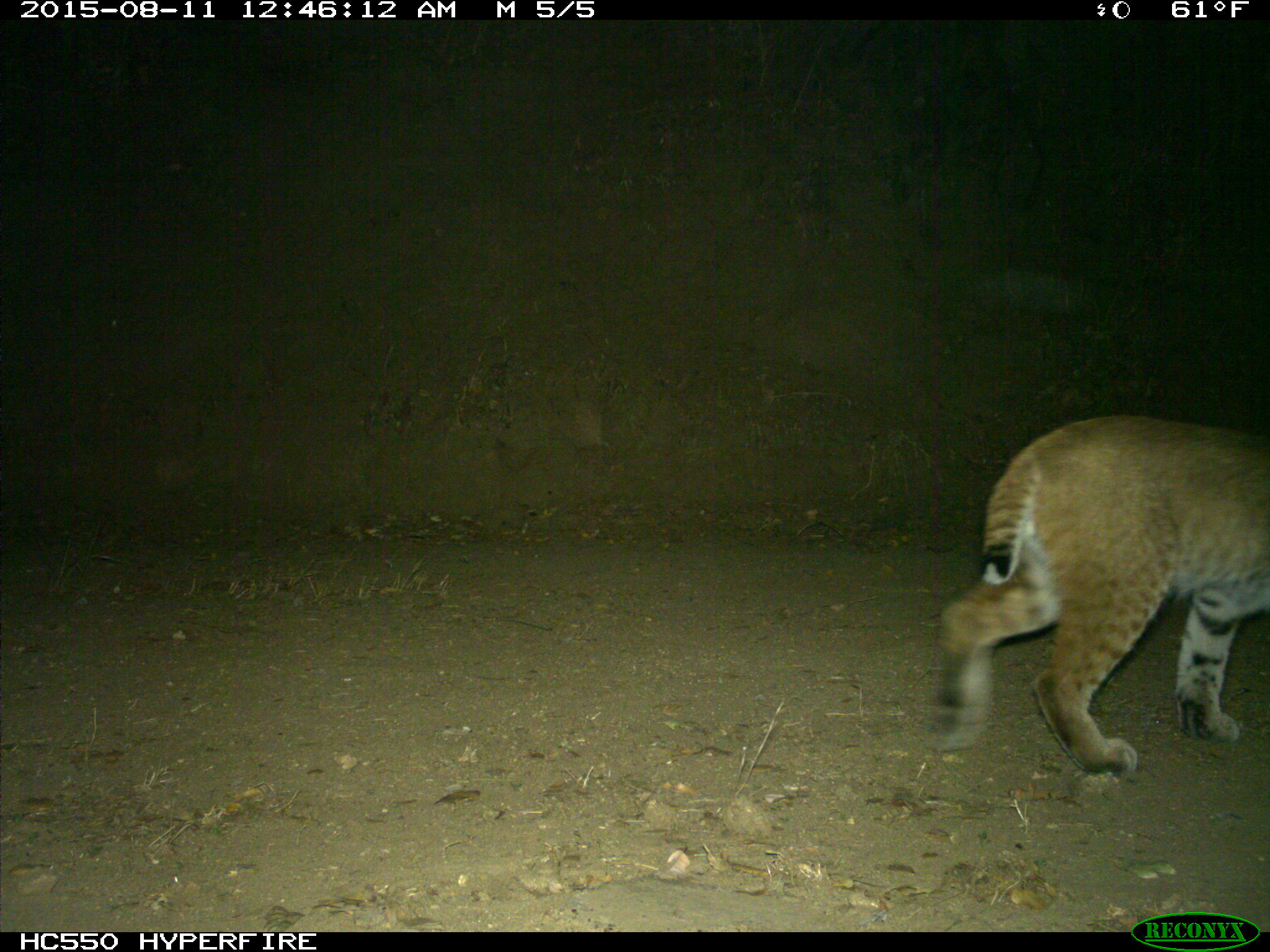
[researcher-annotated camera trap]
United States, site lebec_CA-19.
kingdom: Animalia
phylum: Chordata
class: Mammalia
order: Carnivora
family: Felidae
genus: Lynx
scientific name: Lynx rufus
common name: bobcat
Lynx rufus (bobcat).